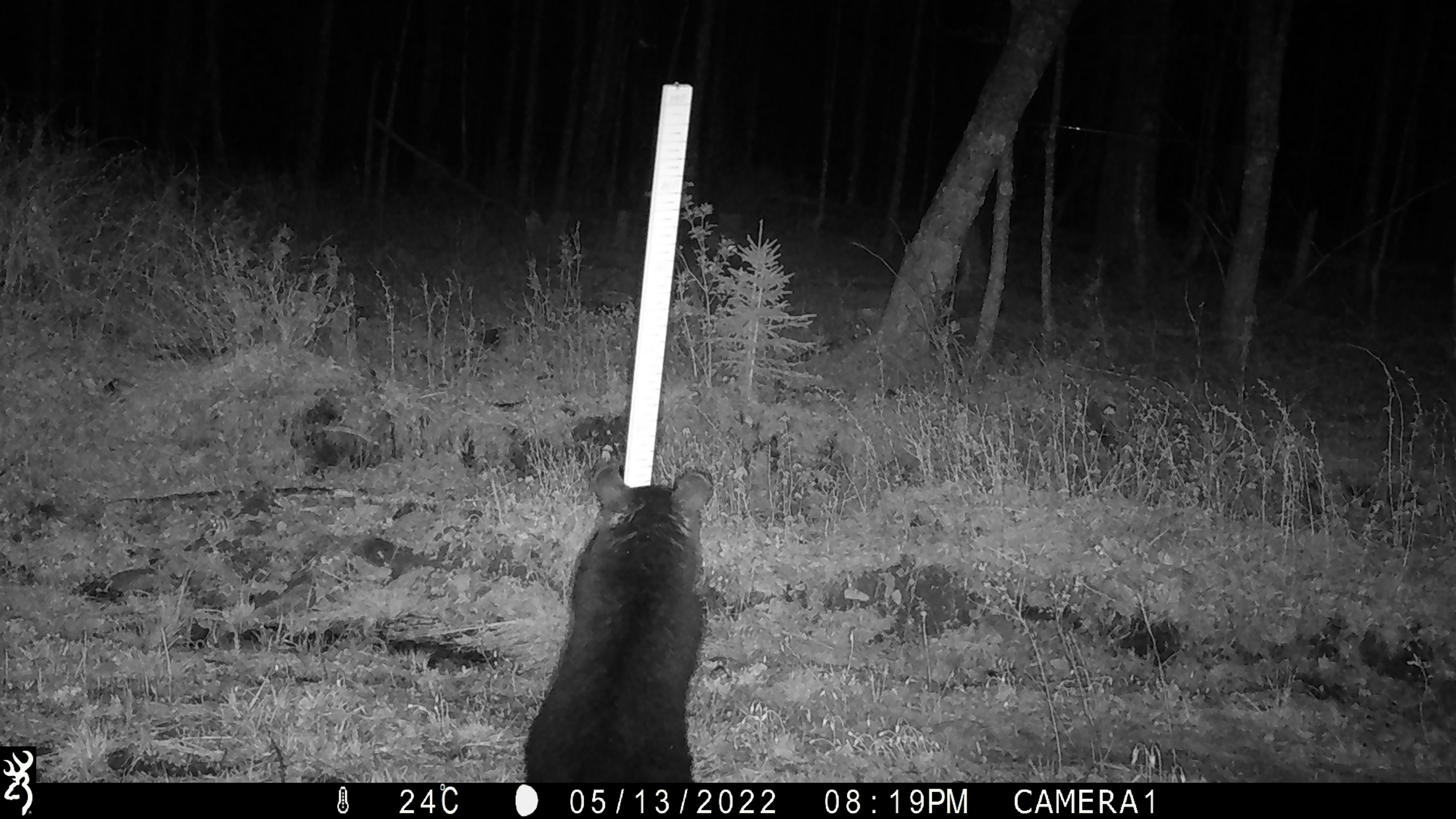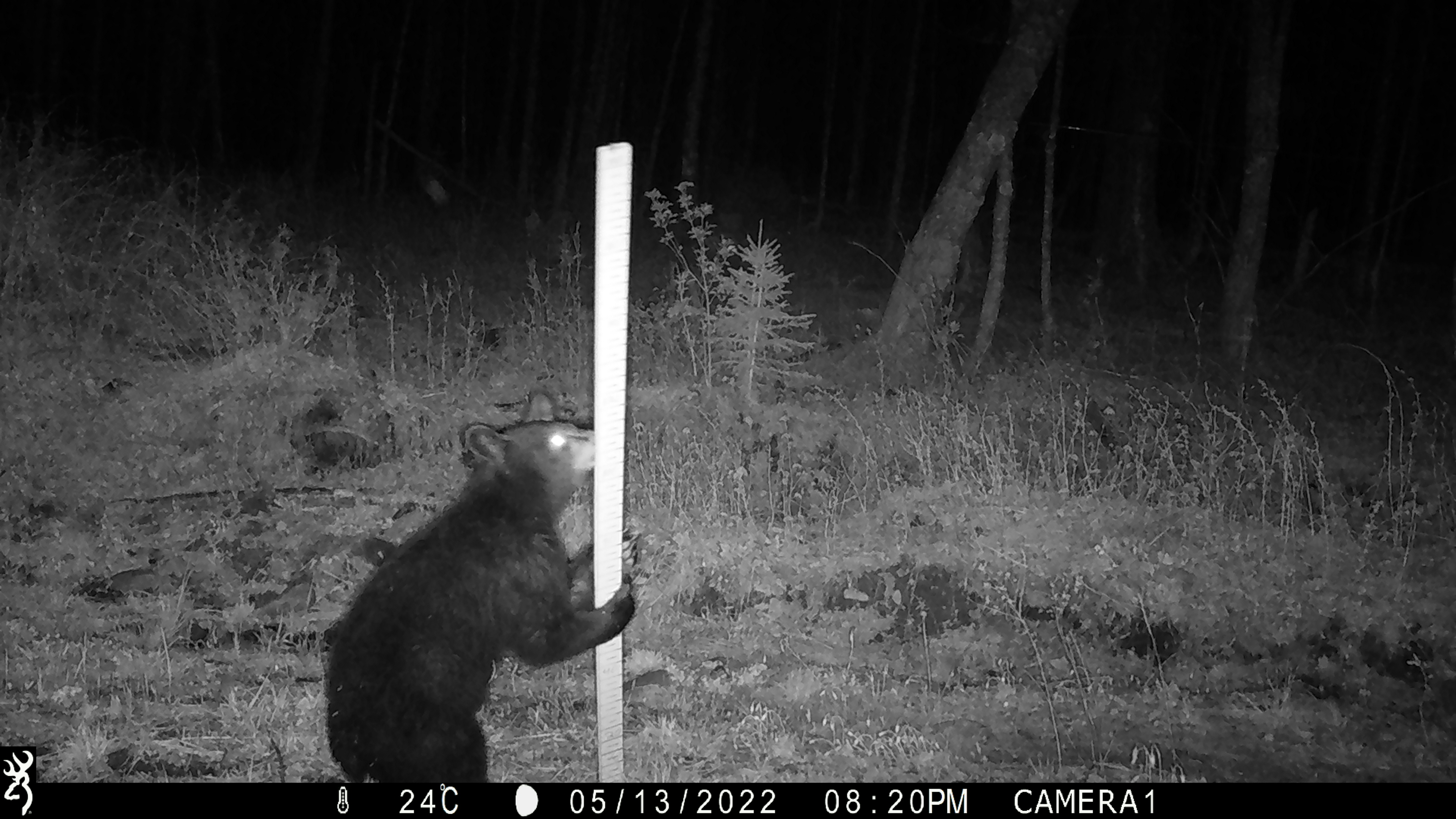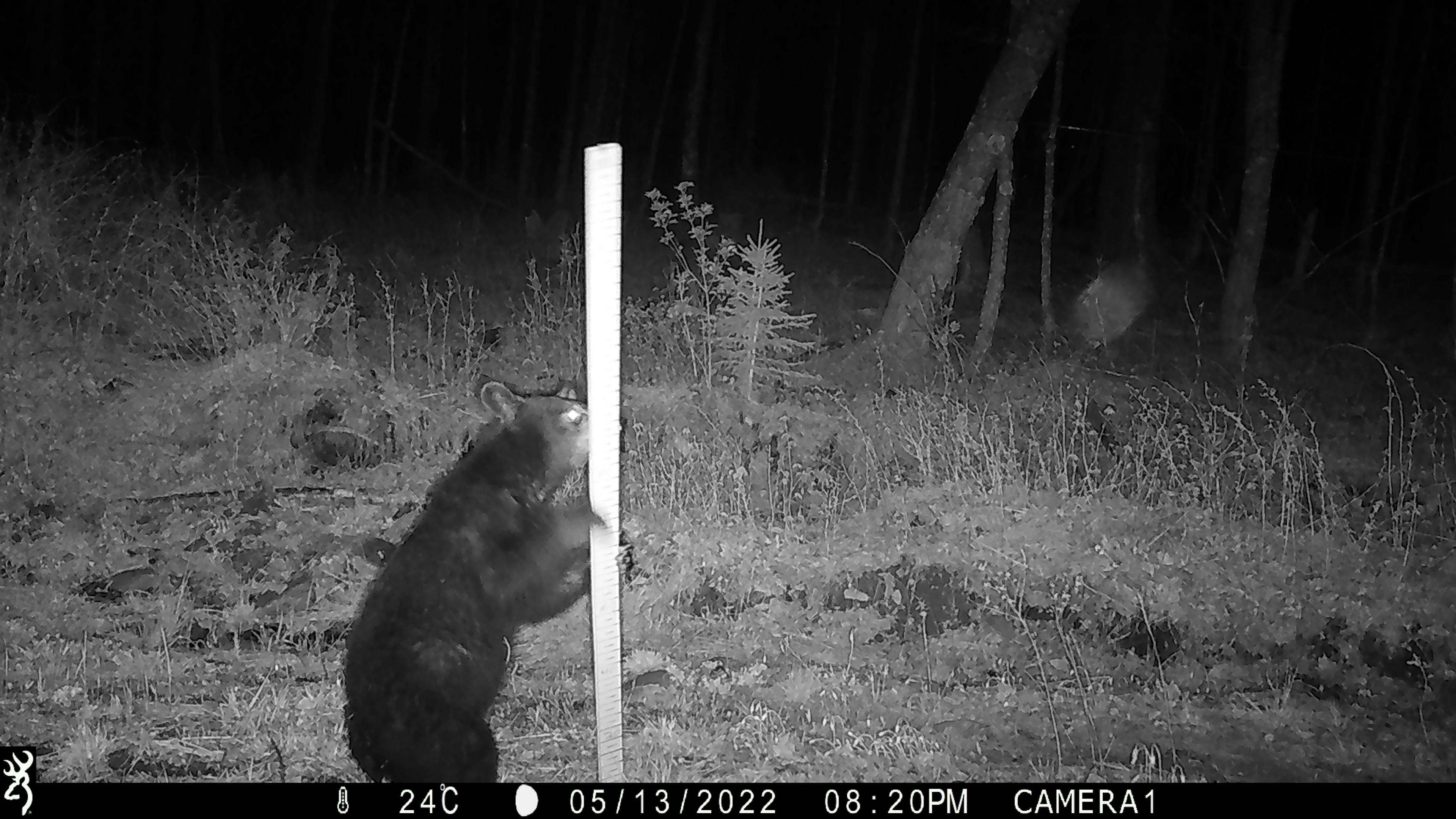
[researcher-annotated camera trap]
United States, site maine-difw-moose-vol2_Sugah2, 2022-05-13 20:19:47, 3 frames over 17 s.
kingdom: Animalia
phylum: Chordata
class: Mammalia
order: Carnivora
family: Ursidae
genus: Ursus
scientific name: Ursus americanus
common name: black bear